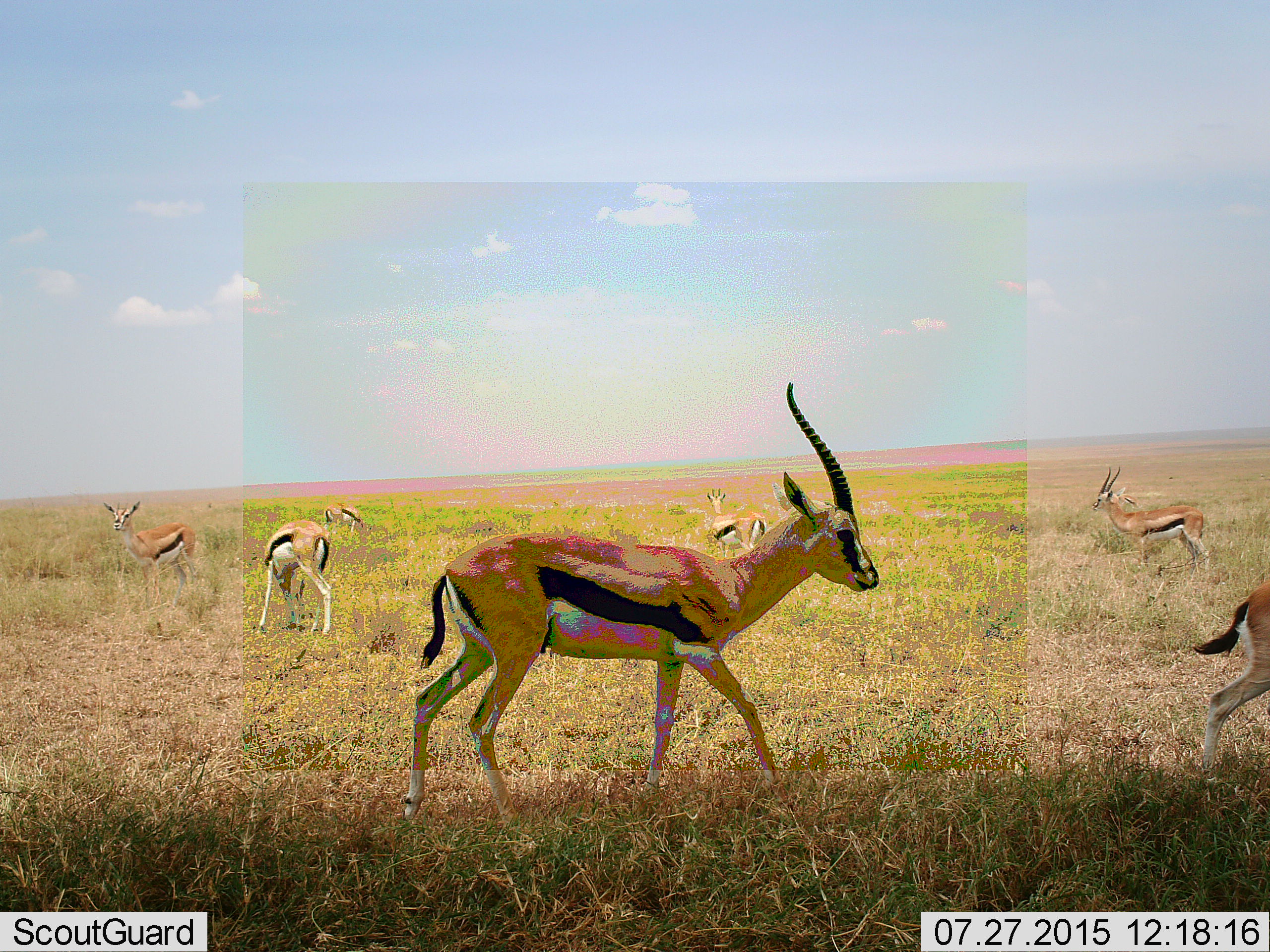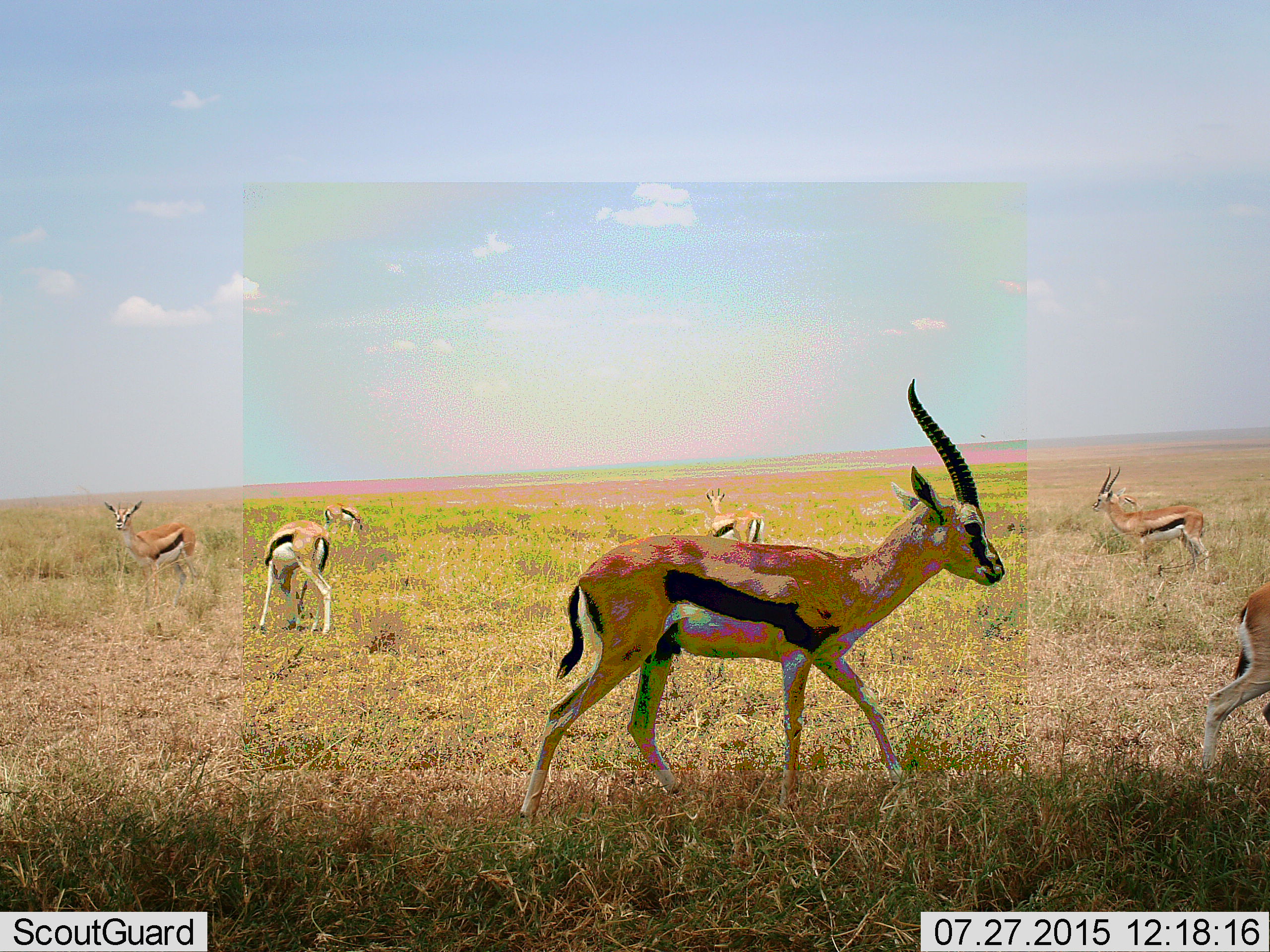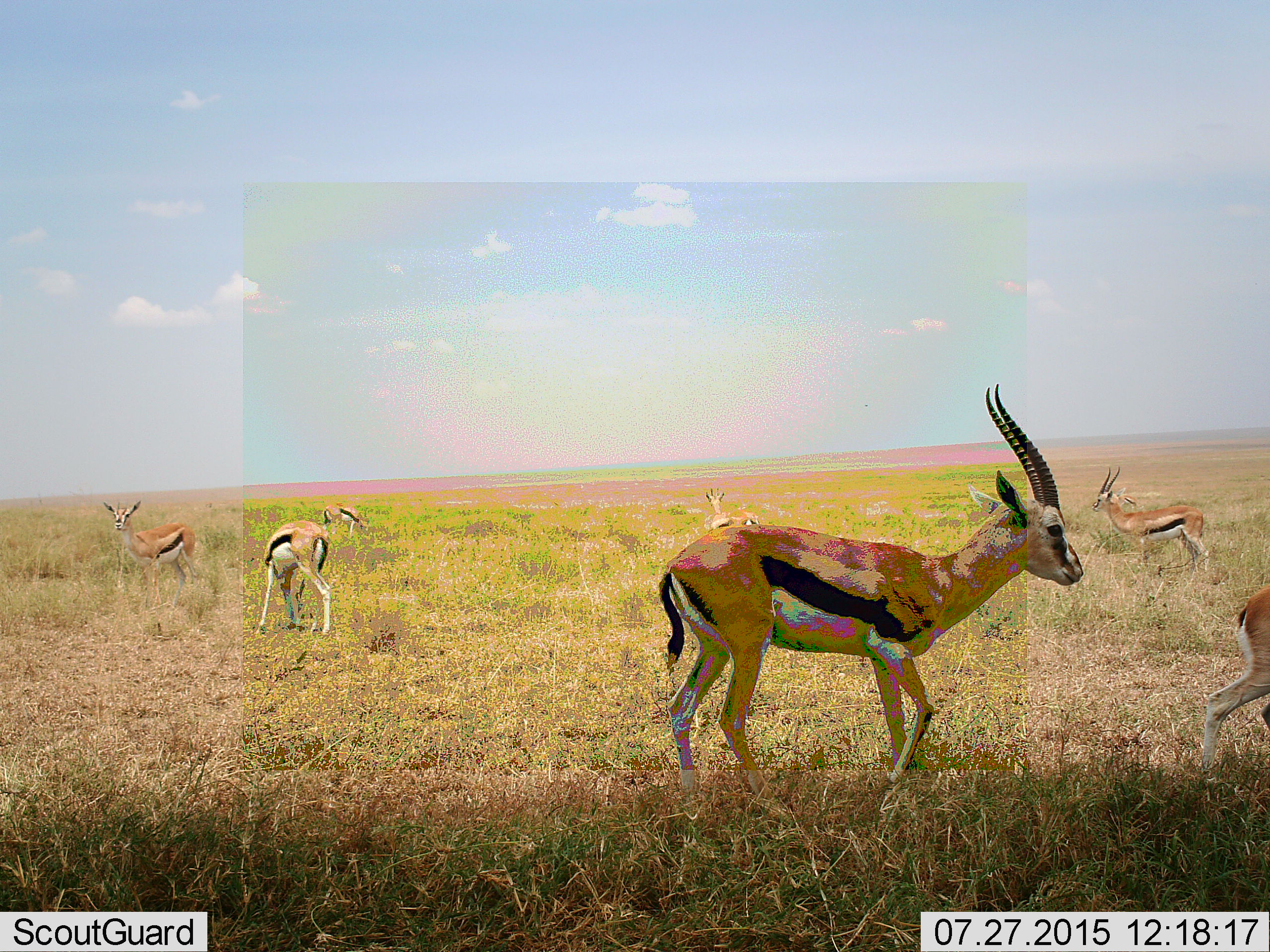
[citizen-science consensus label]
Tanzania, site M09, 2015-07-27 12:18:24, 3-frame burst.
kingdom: Animalia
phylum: Chordata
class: Mammalia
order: Artiodactyla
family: Bovidae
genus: Eudorcas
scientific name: Eudorcas thomsonii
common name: thomson's gazelle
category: gazellethomsons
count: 7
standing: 67%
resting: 11%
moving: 67%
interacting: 0%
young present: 11%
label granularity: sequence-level